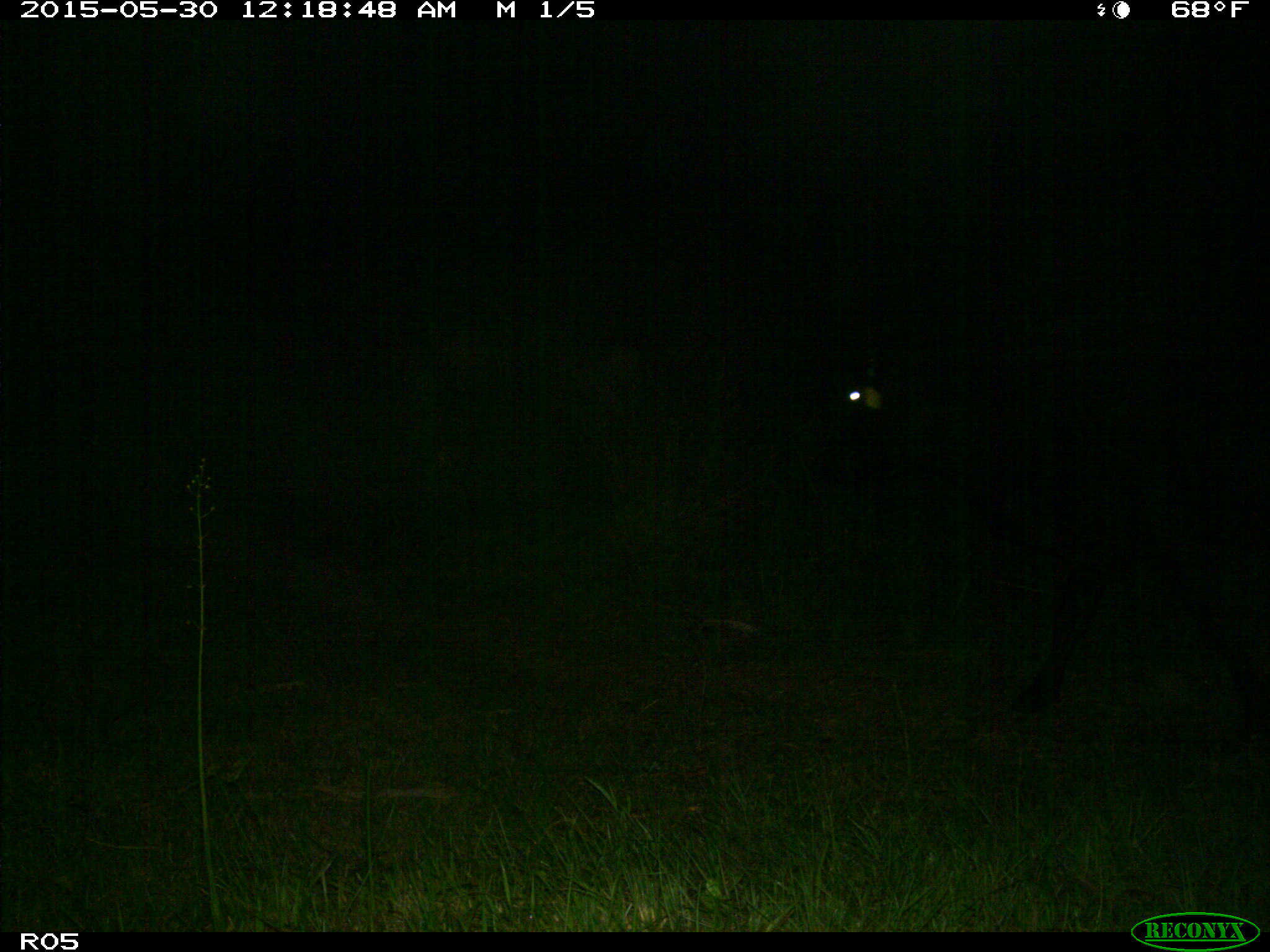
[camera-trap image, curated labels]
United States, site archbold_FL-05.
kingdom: Animalia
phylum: Chordata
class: Mammalia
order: Artiodactyla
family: Bovidae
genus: Bos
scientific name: Bos taurus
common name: domestic cow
Bos taurus (domestic cow).